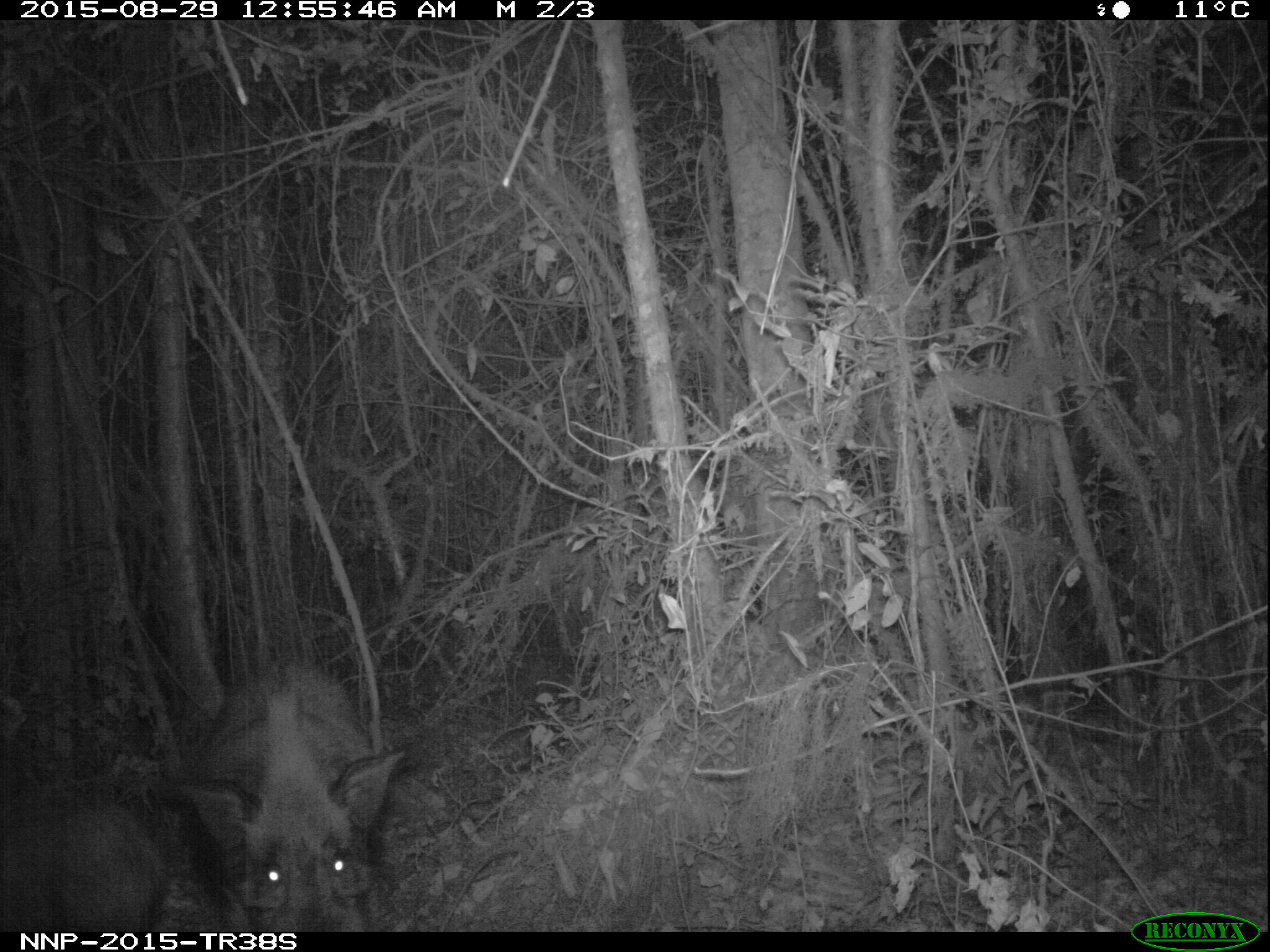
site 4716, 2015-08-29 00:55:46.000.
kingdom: Animalia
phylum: Chordata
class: Mammalia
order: Artiodactyla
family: Suidae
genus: Potamochoerus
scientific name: Potamochoerus larvatus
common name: bushpig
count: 2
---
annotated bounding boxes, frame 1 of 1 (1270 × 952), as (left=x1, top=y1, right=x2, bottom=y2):
potamochoerus larvatus: (left=174, top=654, right=408, bottom=932); (left=0, top=788, right=165, bottom=932)